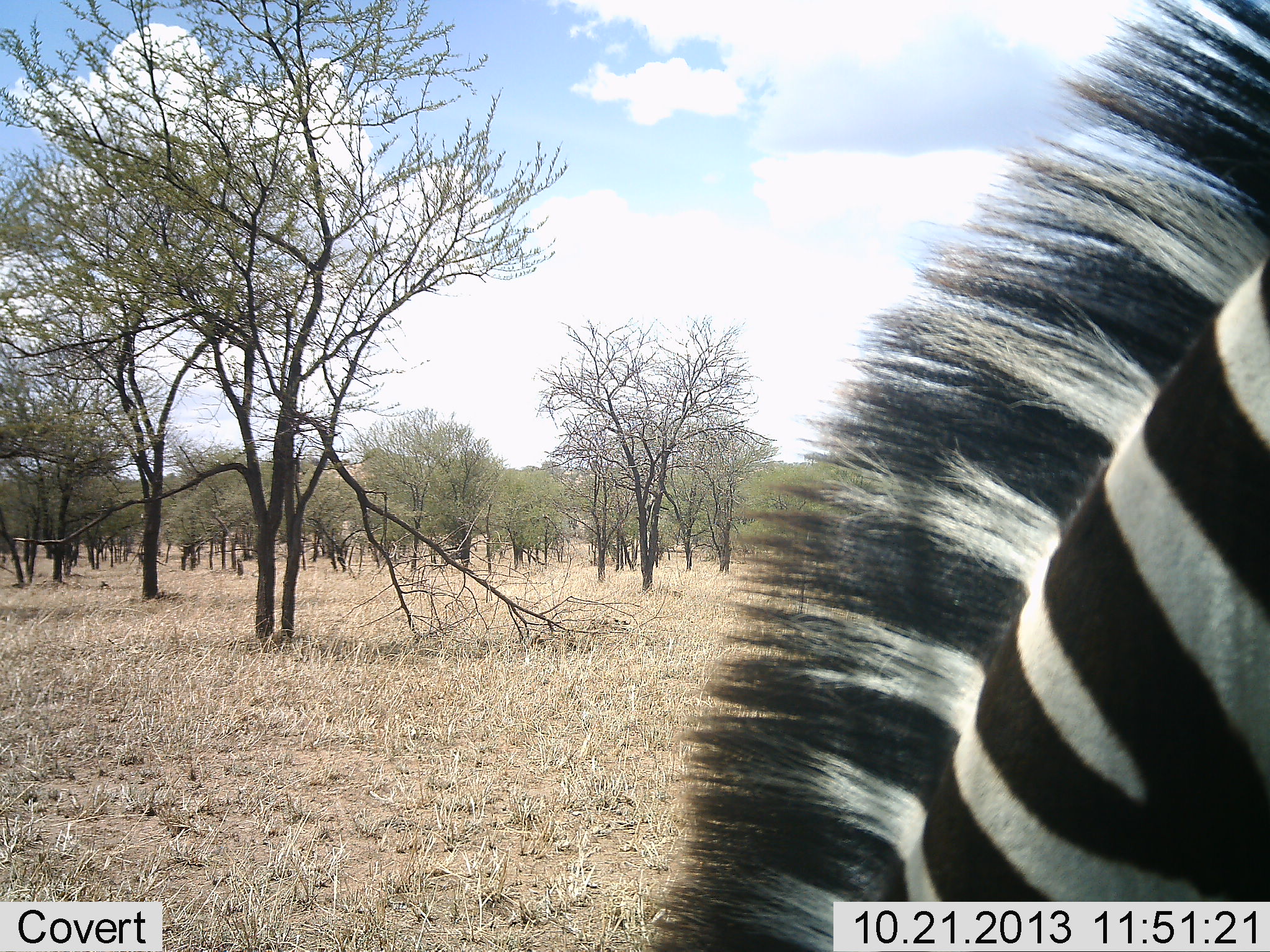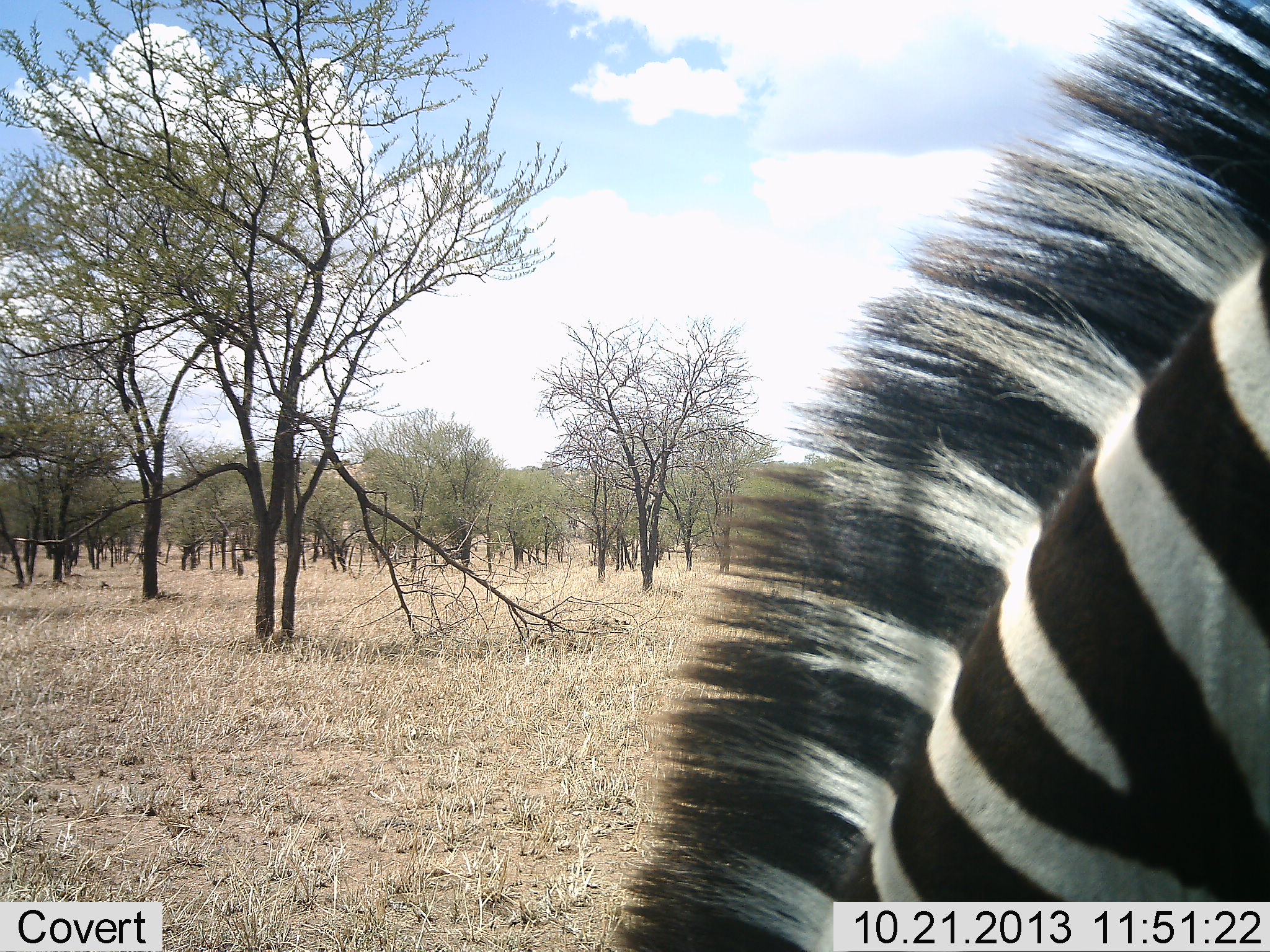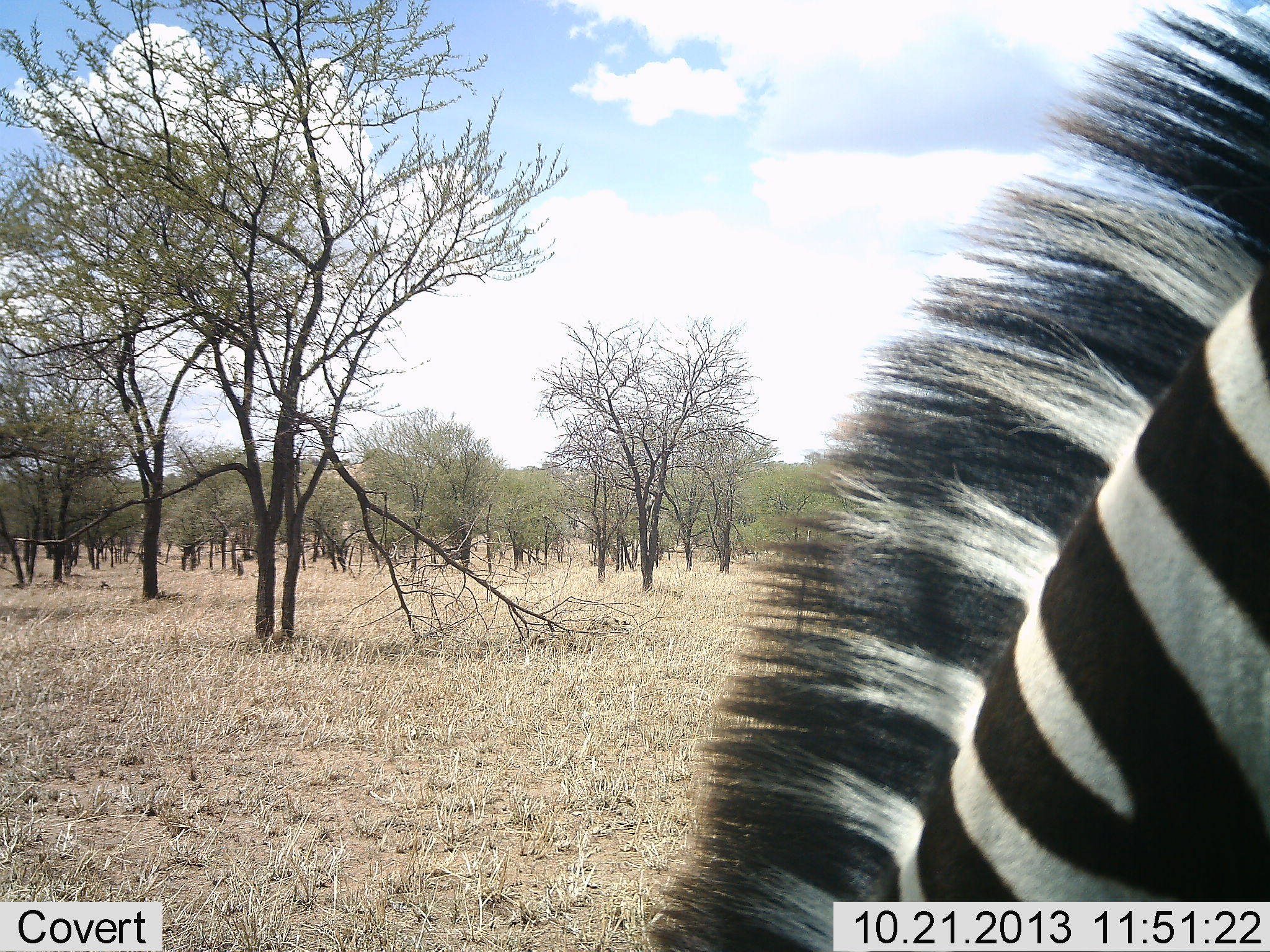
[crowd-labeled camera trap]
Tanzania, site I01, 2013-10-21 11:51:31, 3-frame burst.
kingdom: Animalia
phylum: Chordata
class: Mammalia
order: Perissodactyla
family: Equidae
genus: Equus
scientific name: Equus quagga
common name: plains zebra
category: zebra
Zebra (plains zebra) (Equus quagga), count 1. Behavior (volunteer vote fractions): standing 40%, resting 0%, moving 0%, interacting 0%. Young present (vote fraction): 0%. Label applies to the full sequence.